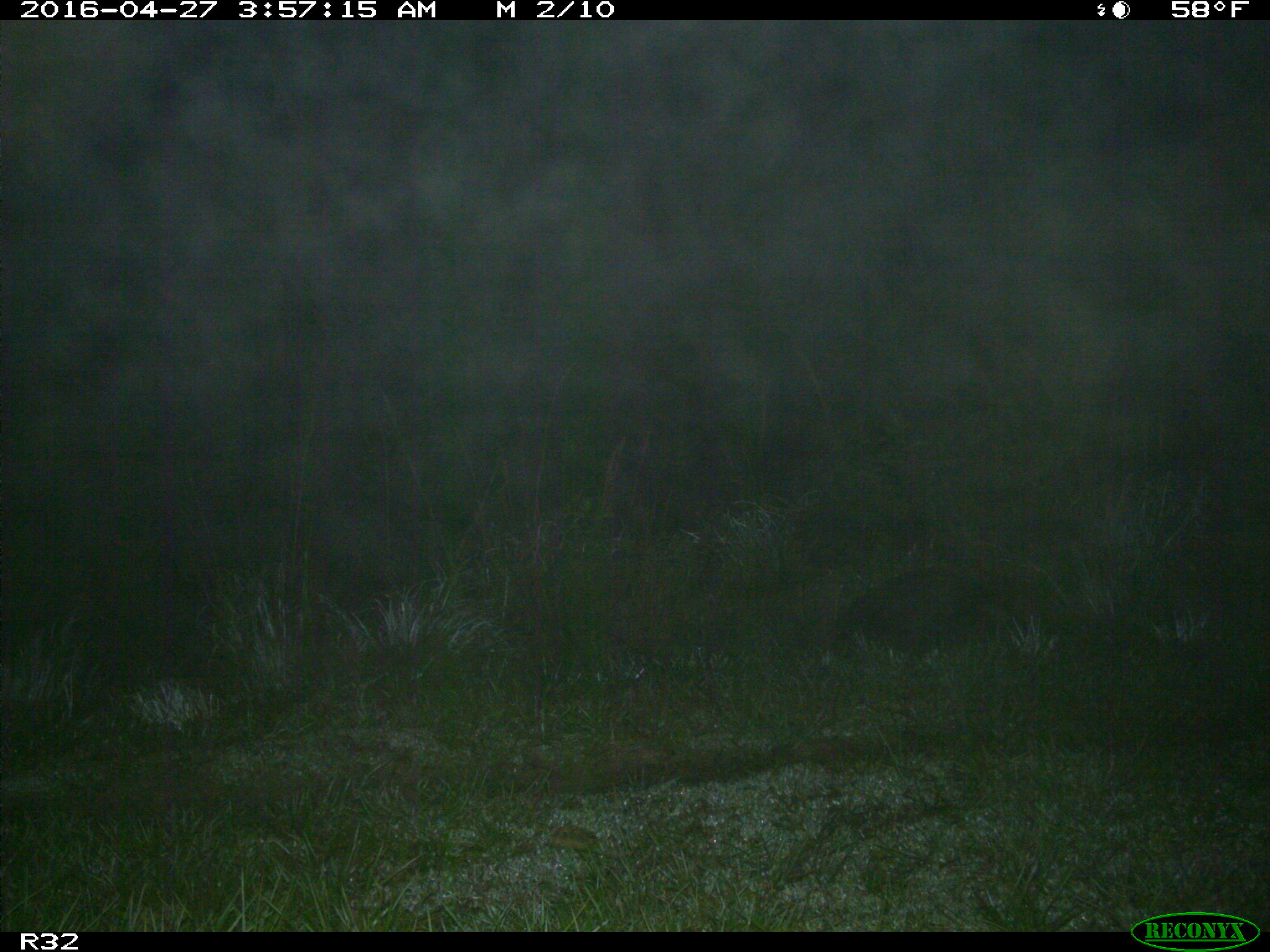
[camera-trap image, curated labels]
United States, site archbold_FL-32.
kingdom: Animalia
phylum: Chordata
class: Mammalia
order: Carnivora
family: Procyonidae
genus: Procyon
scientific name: Procyon lotor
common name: common raccoon